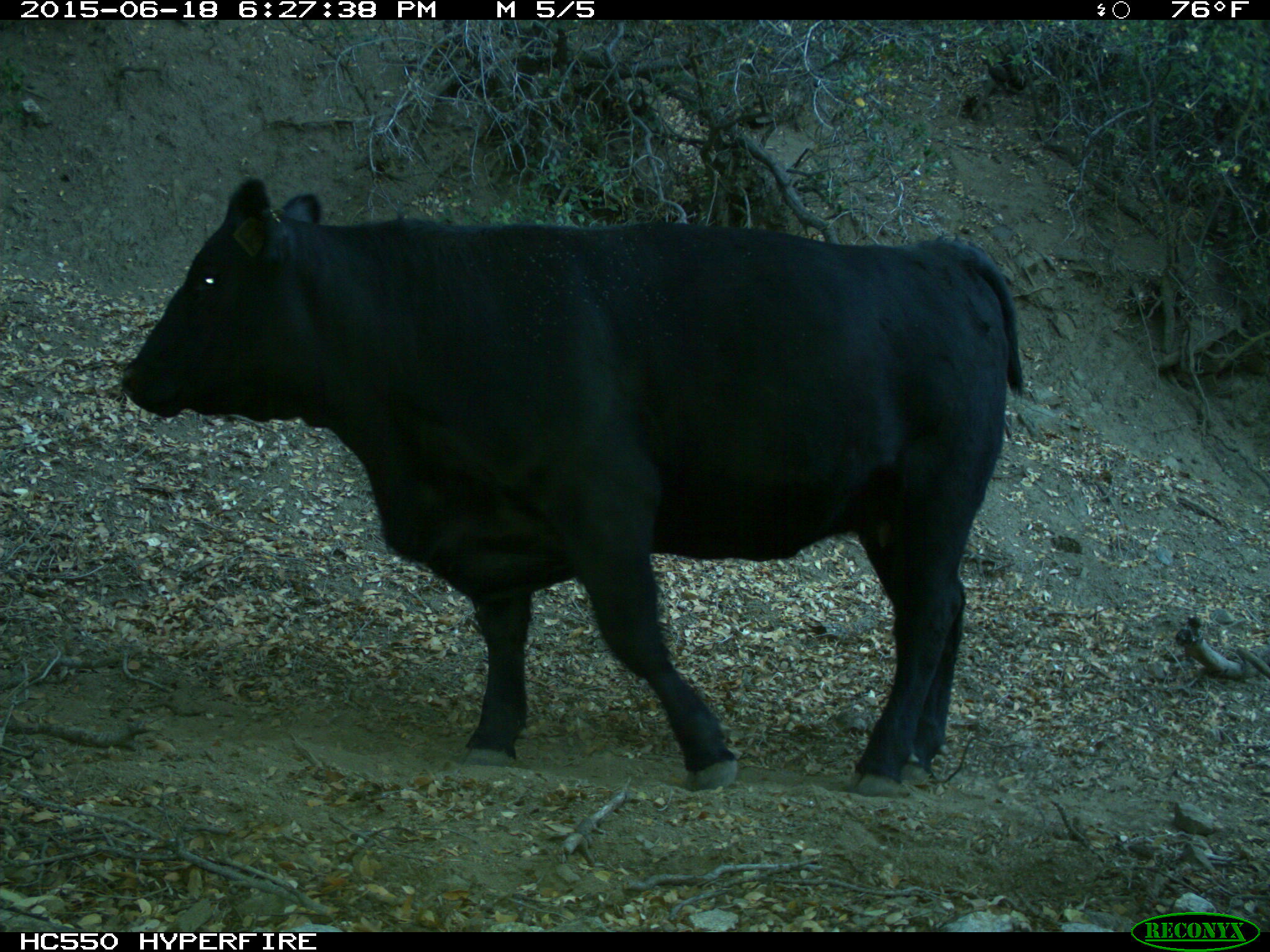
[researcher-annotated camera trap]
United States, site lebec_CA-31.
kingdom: Animalia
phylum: Chordata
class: Mammalia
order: Artiodactyla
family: Bovidae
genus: Bos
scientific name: Bos taurus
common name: domestic cow